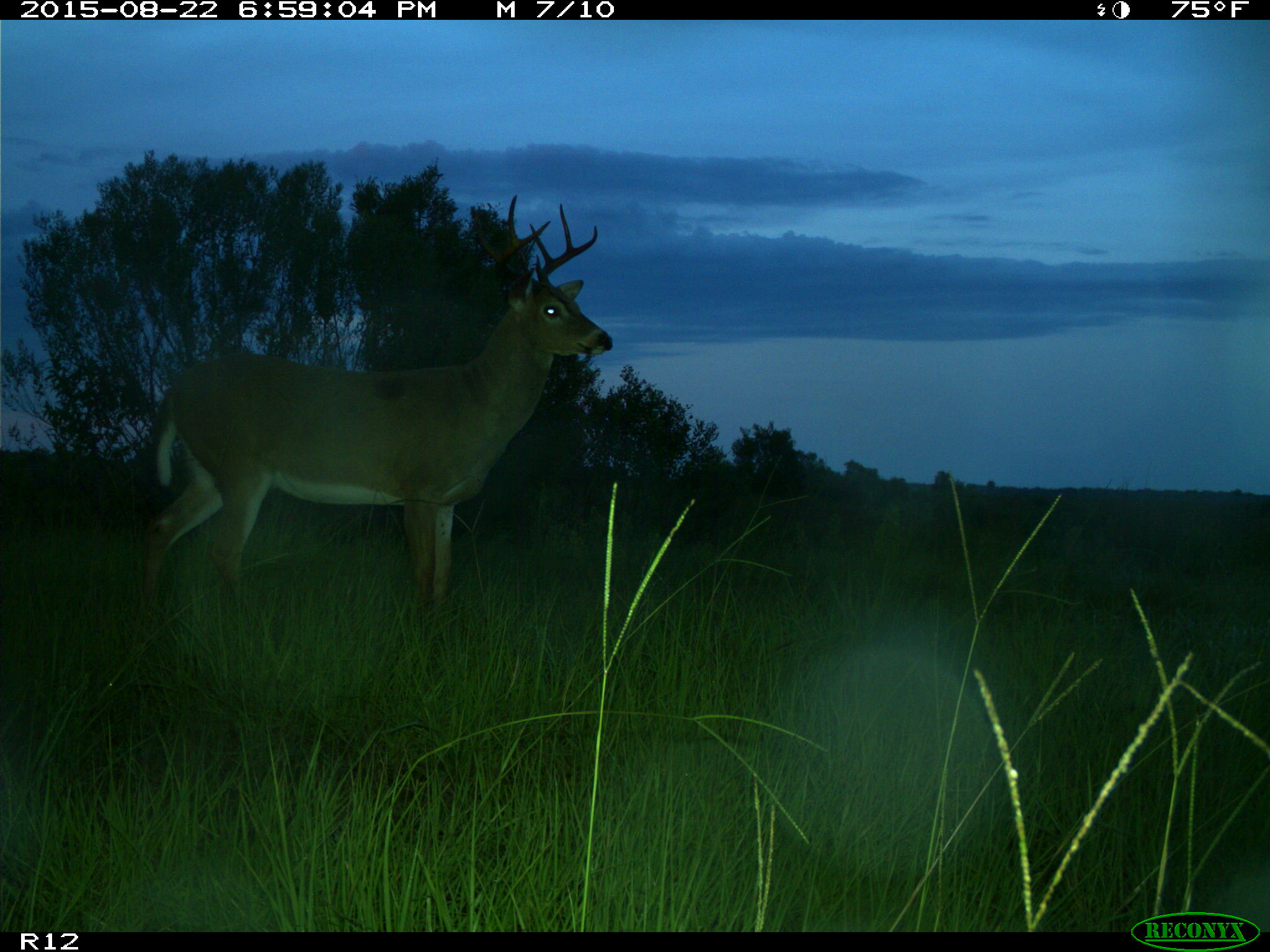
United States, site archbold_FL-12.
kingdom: Animalia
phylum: Chordata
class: Mammalia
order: Artiodactyla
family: Cervidae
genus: Odocoileus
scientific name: Odocoileus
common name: deer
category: unidentified deer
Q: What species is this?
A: Unidentified deer (deer) (Odocoileus).